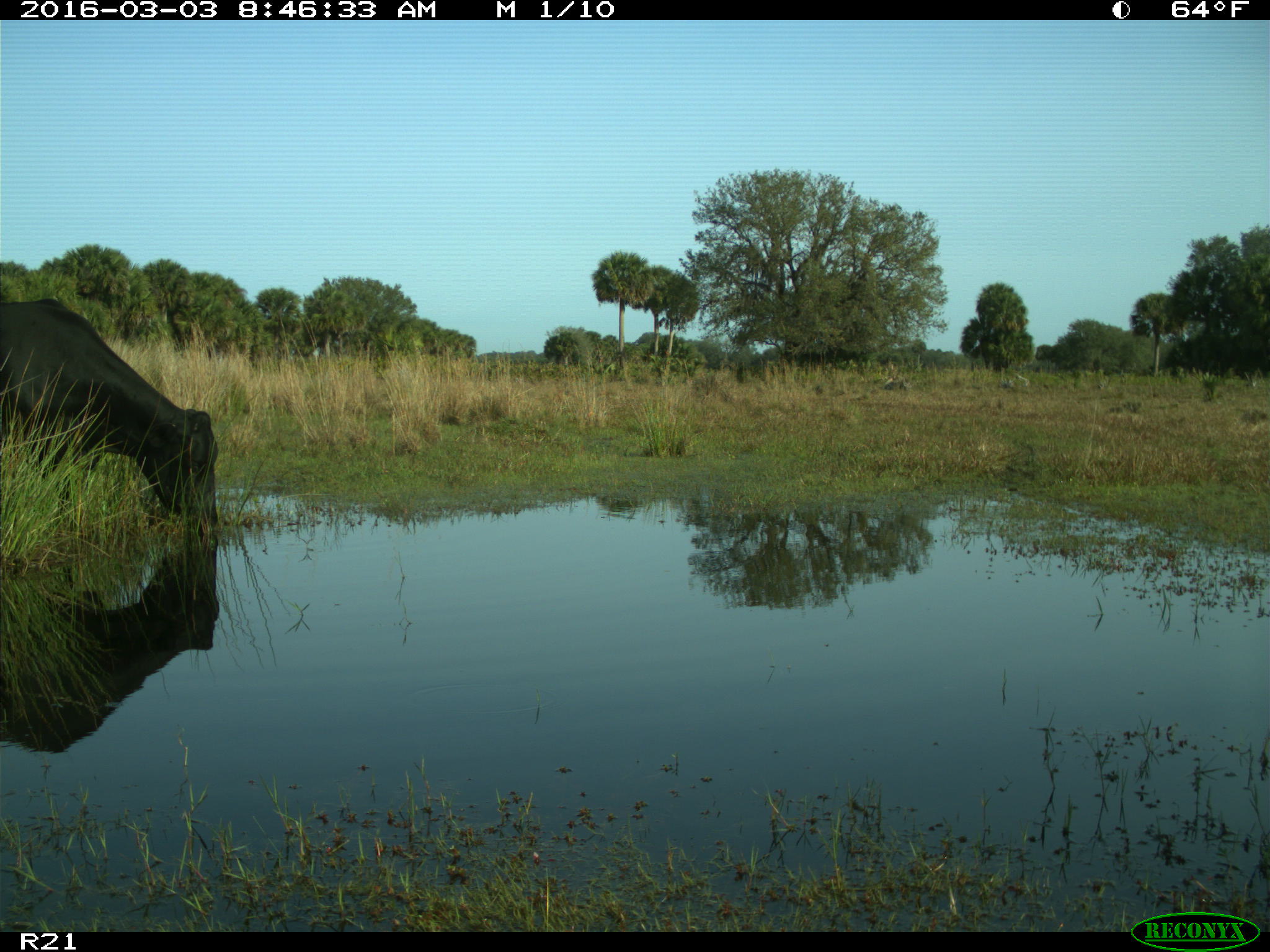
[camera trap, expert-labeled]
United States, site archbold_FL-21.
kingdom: Animalia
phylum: Chordata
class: Mammalia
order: Artiodactyla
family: Bovidae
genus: Bos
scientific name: Bos taurus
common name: domestic cow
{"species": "Bos taurus (domestic cow)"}